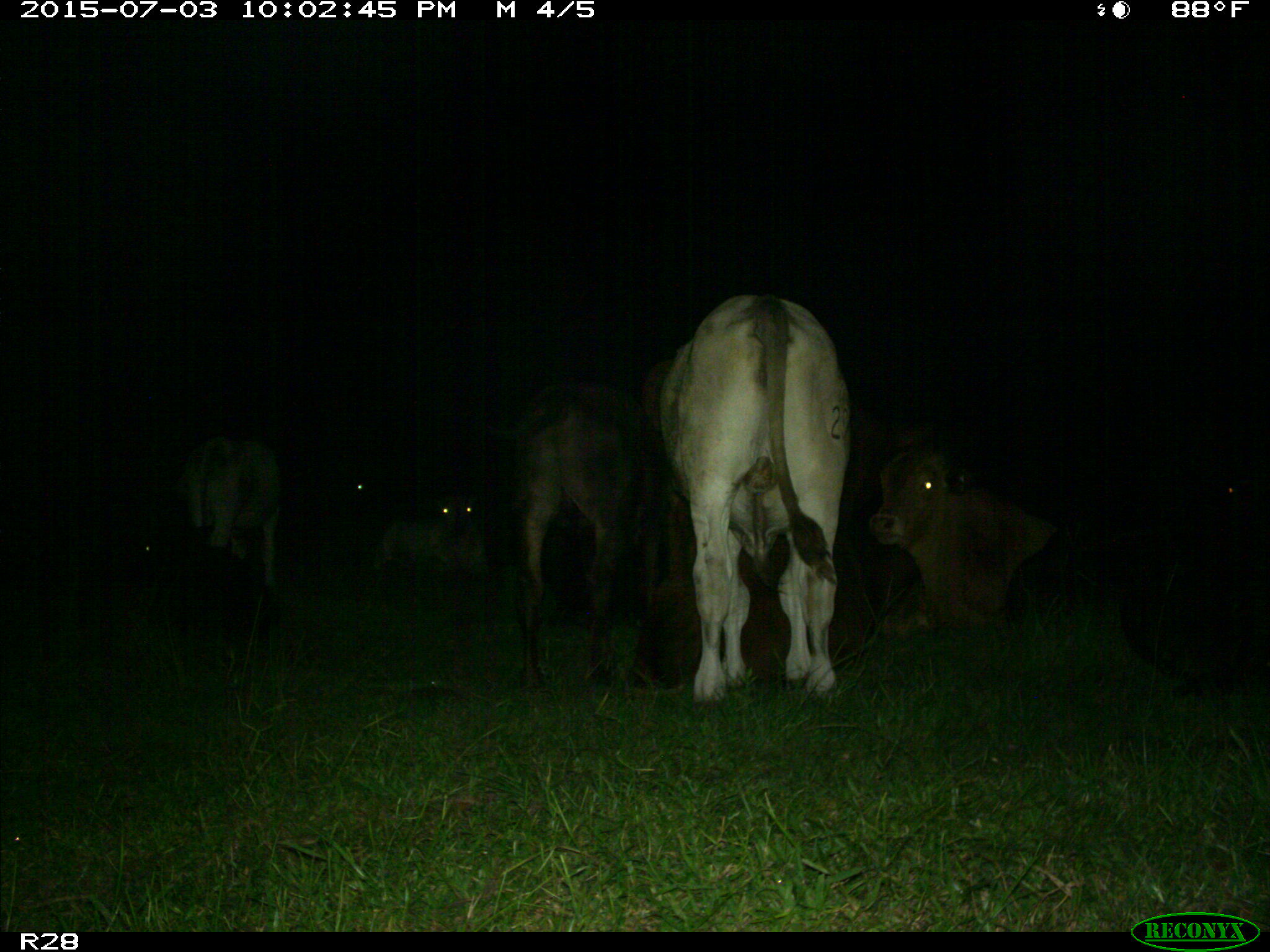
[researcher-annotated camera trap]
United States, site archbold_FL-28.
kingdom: Animalia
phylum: Chordata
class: Mammalia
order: Artiodactyla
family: Bovidae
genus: Bos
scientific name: Bos taurus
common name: domestic cow